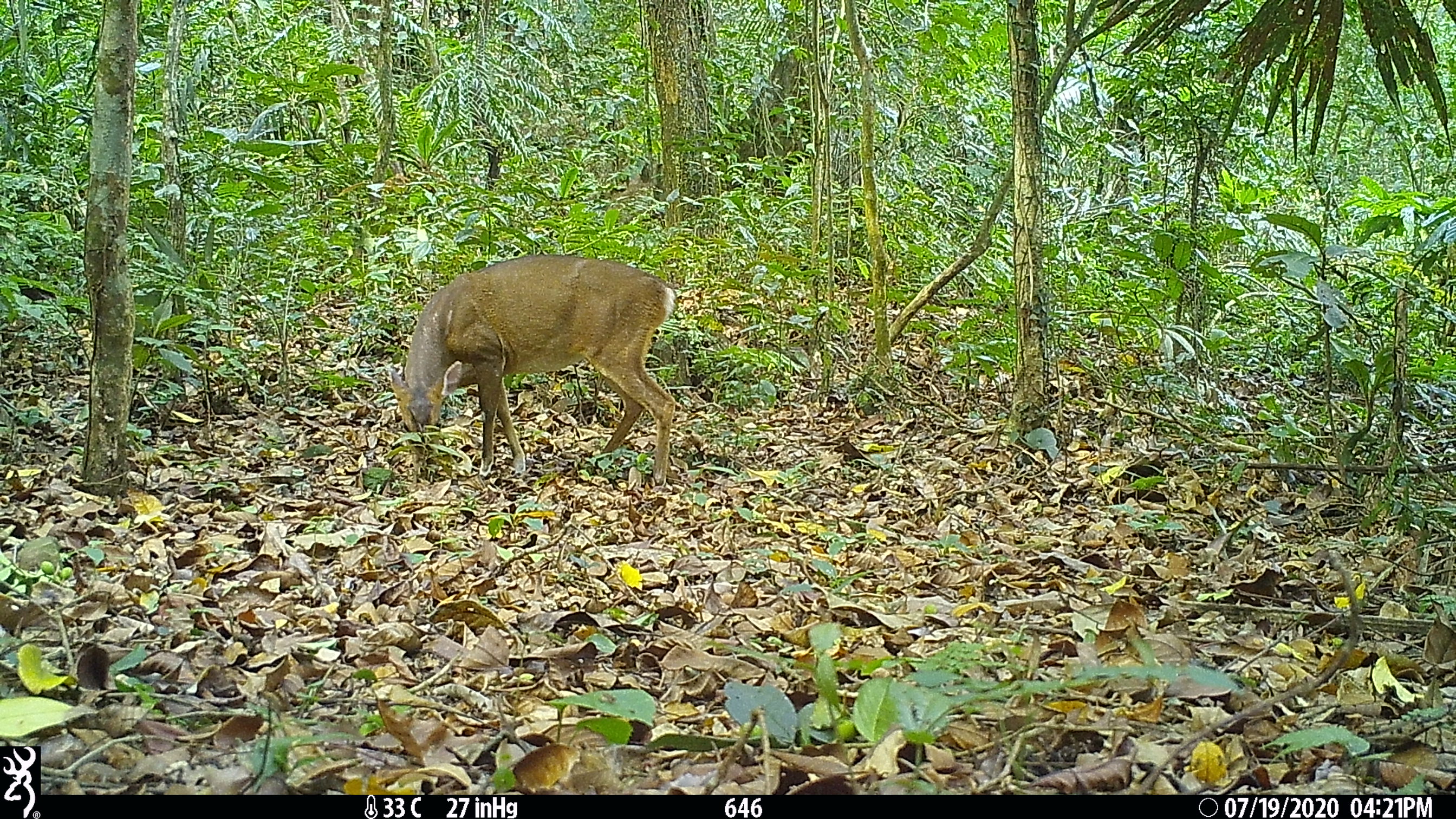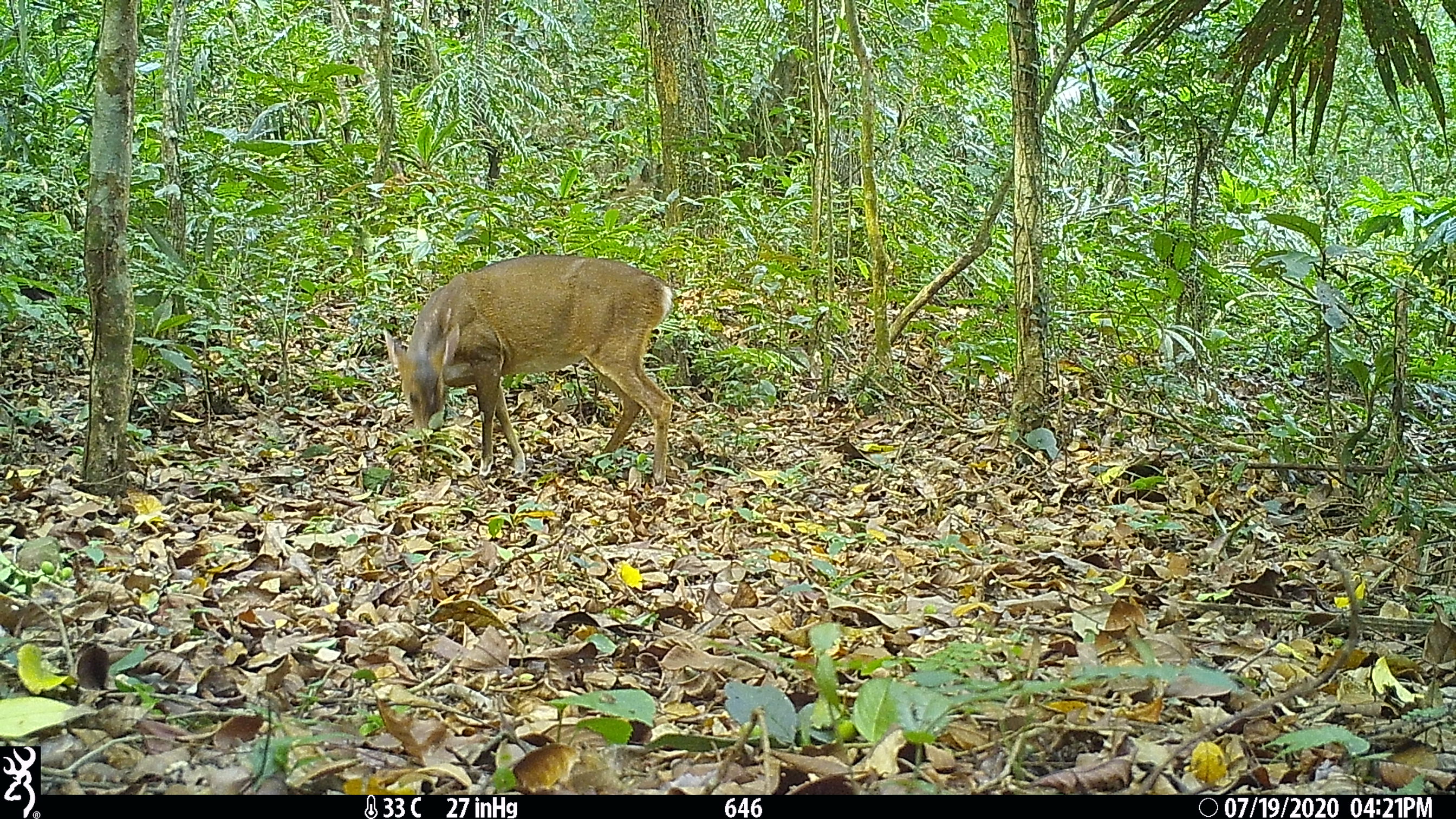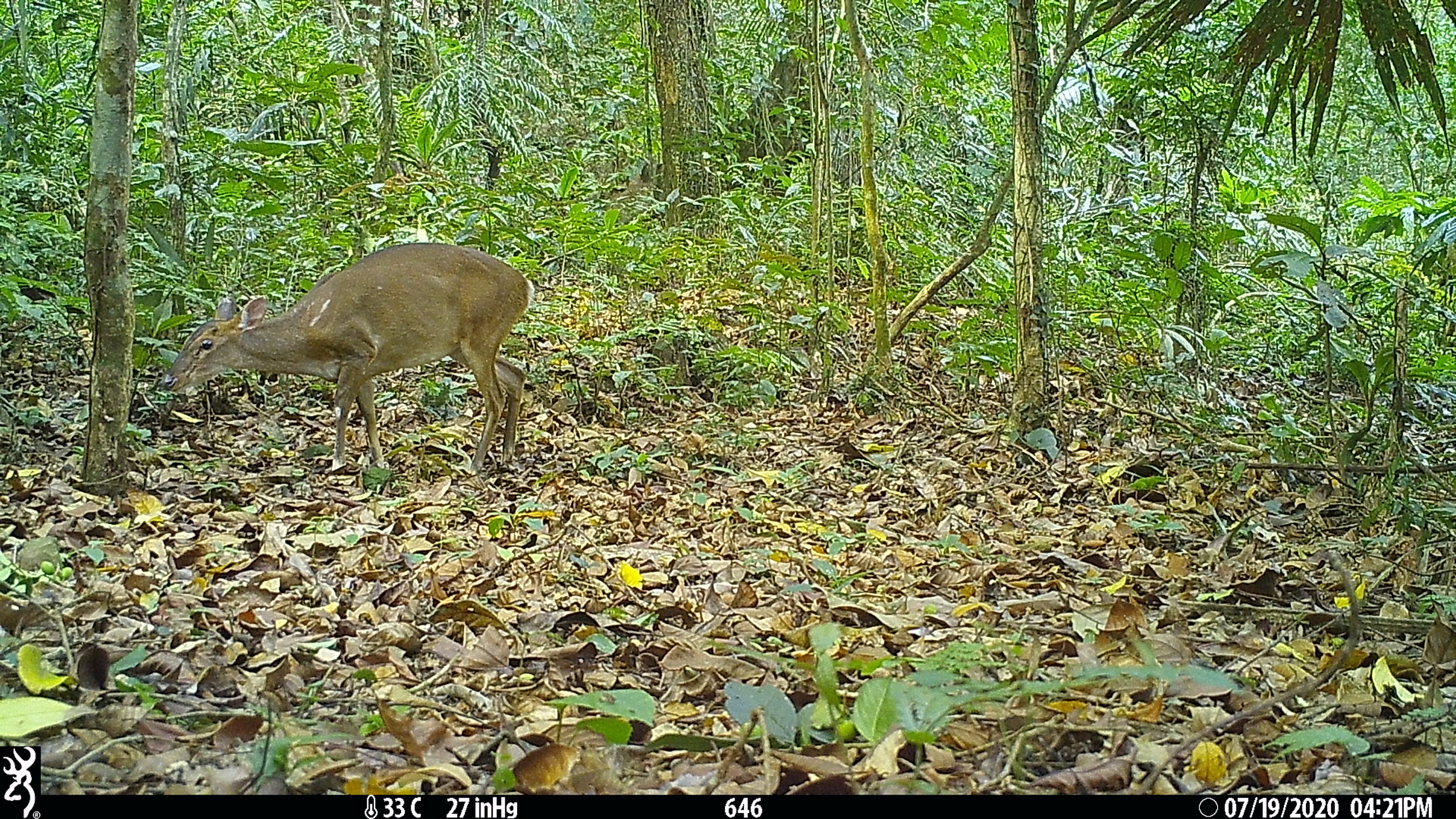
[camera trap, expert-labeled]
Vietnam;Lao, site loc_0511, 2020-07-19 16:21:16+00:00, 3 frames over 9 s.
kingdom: Animalia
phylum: Chordata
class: Mammalia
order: Artiodactyla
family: Cervidae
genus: Muntiacus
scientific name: Muntiacus vuquangensis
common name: large-antlered muntjac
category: large antlered muntjac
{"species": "large antlered muntjac (large-antlered muntjac) (Muntiacus vuquangensis)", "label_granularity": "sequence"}